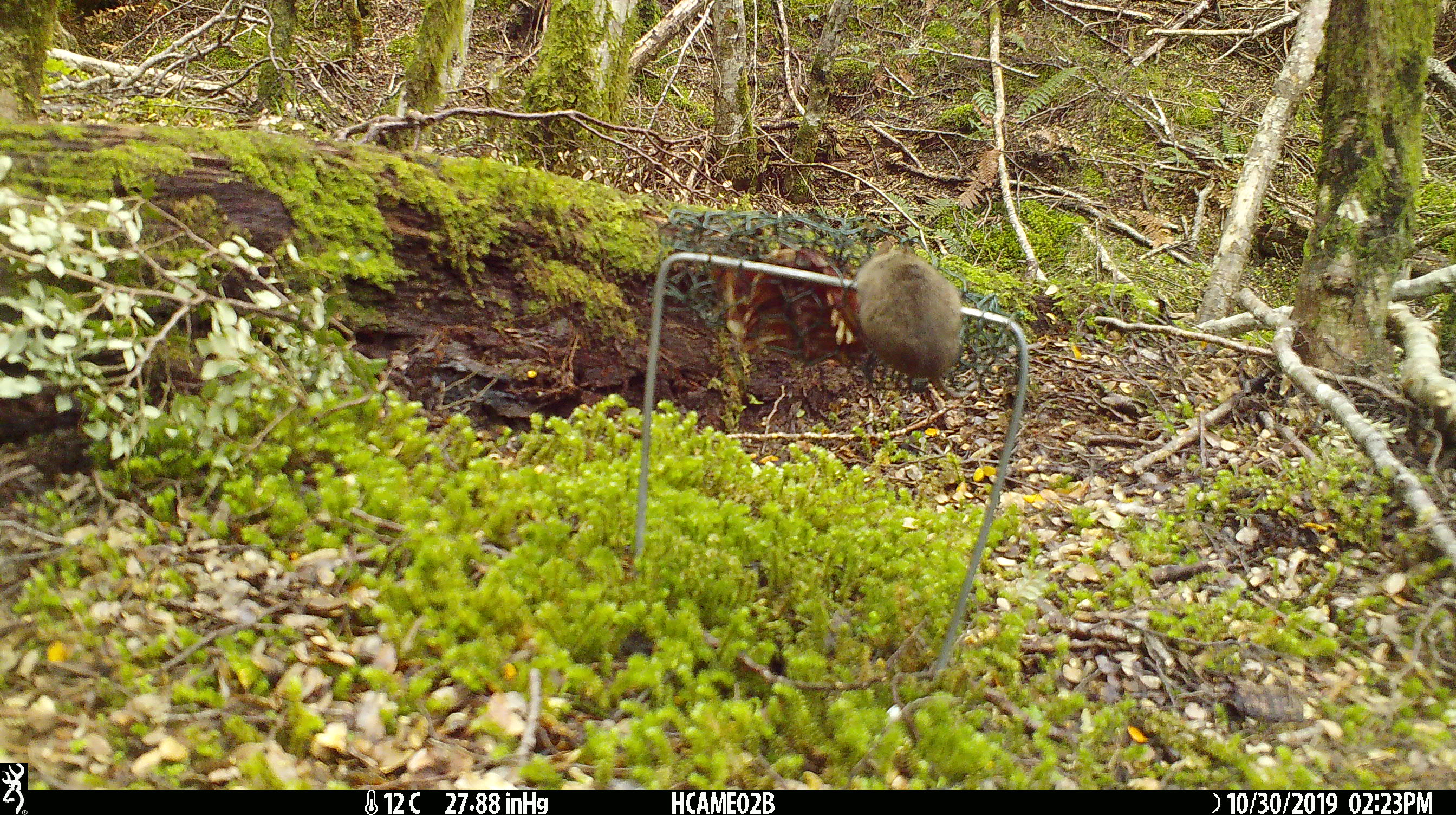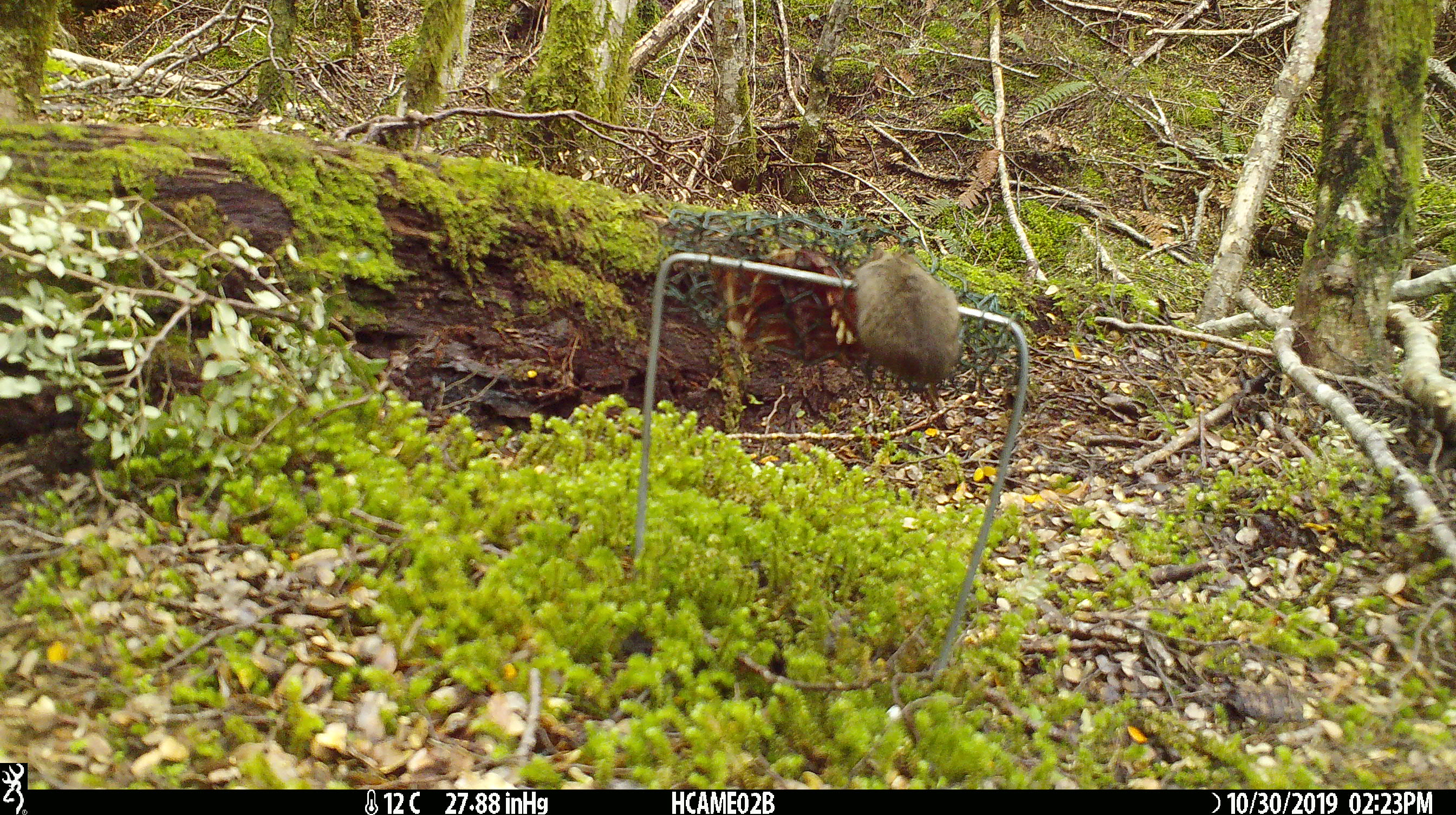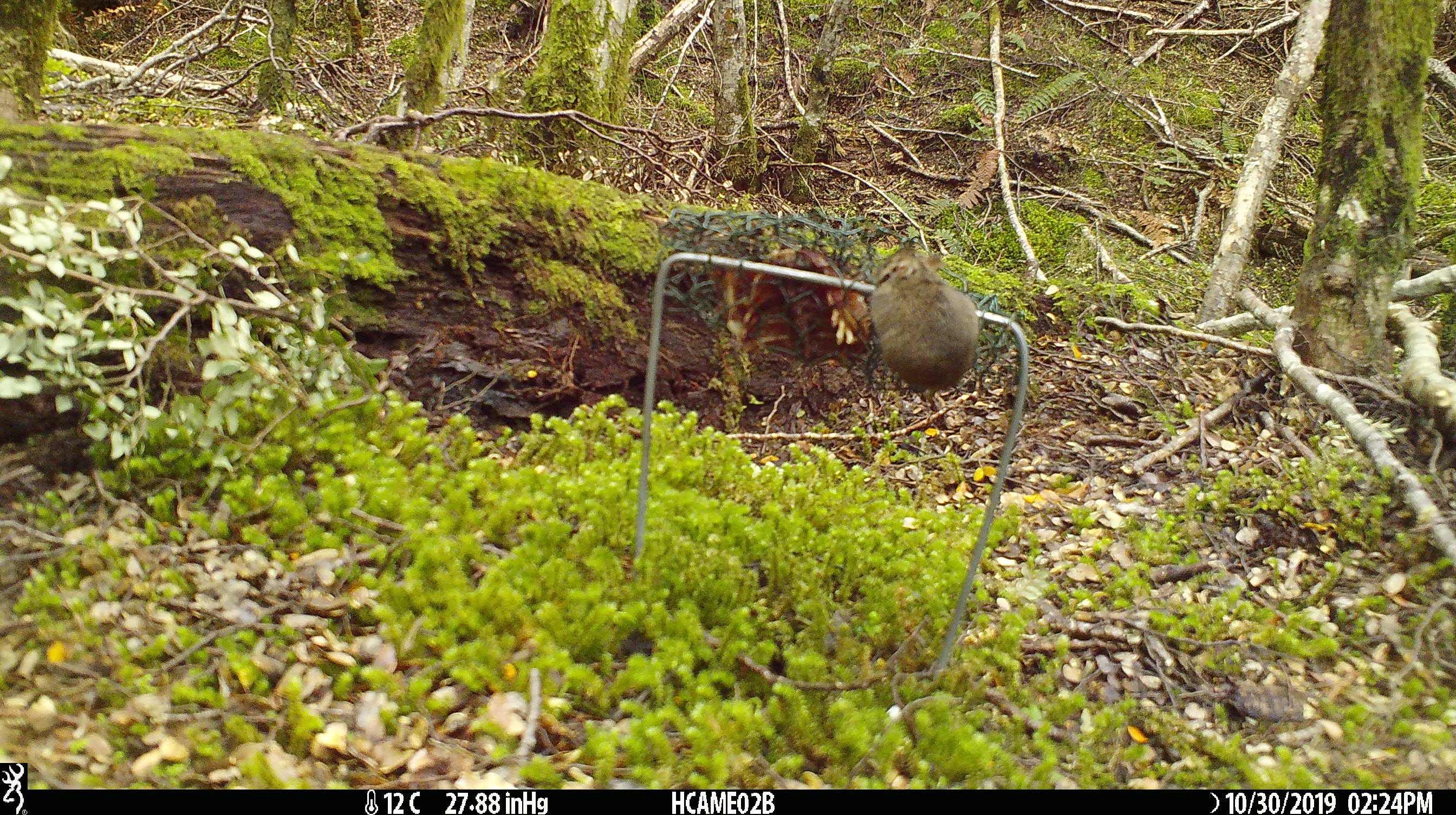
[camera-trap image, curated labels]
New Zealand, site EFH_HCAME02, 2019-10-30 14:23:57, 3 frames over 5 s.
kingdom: Animalia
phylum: Chordata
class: Mammalia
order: Rodentia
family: Muridae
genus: Mus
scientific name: Mus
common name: mouse